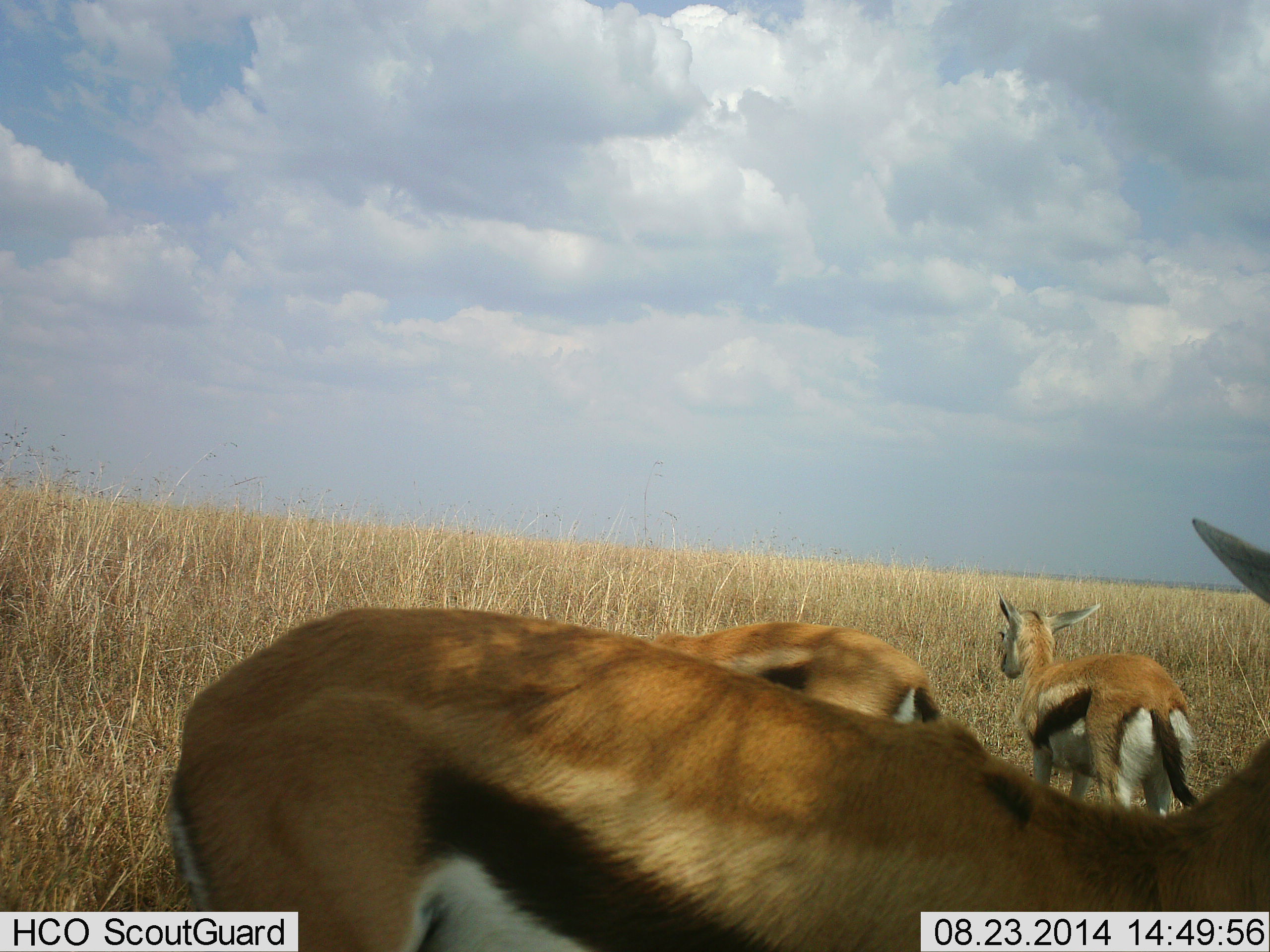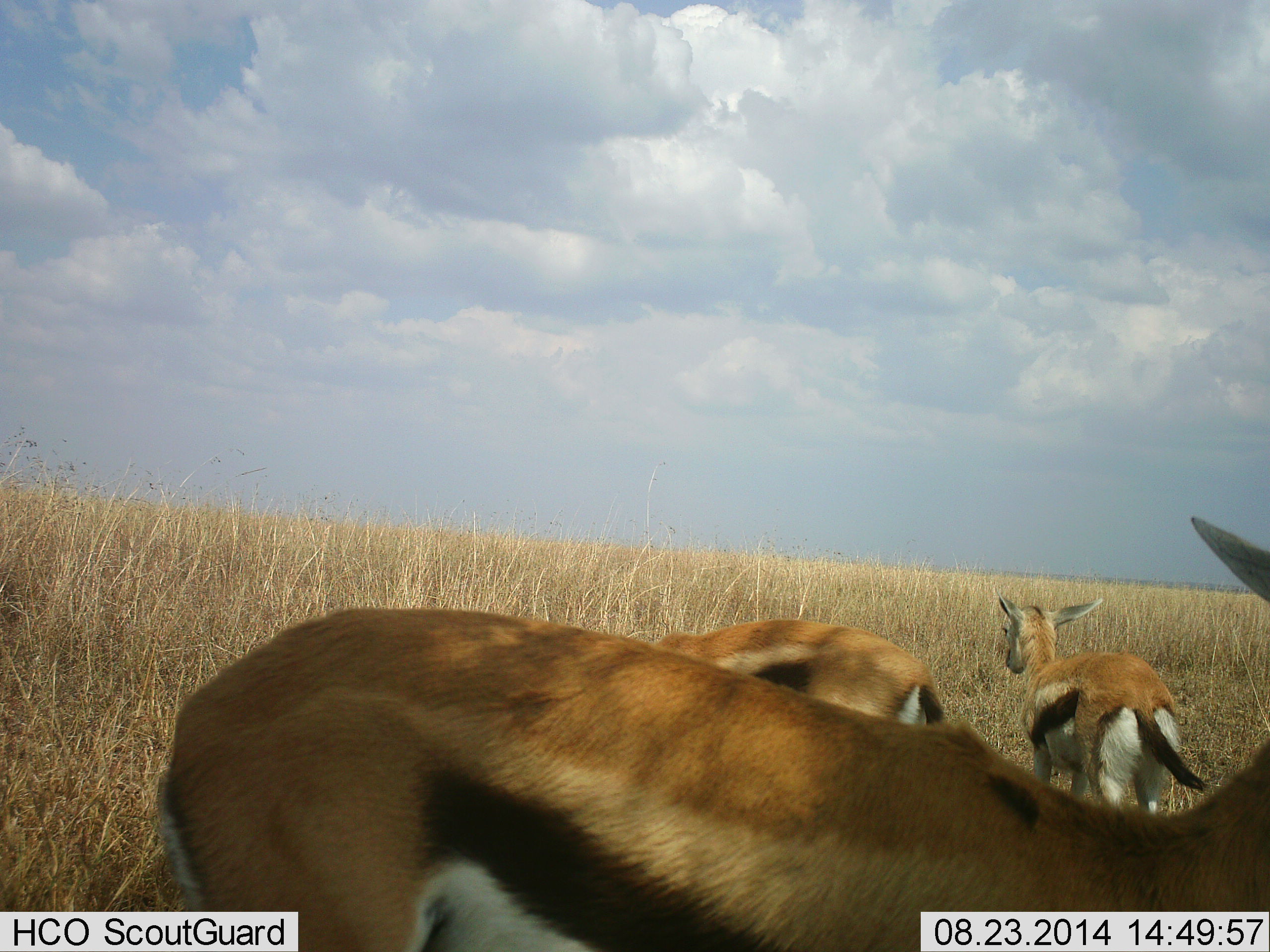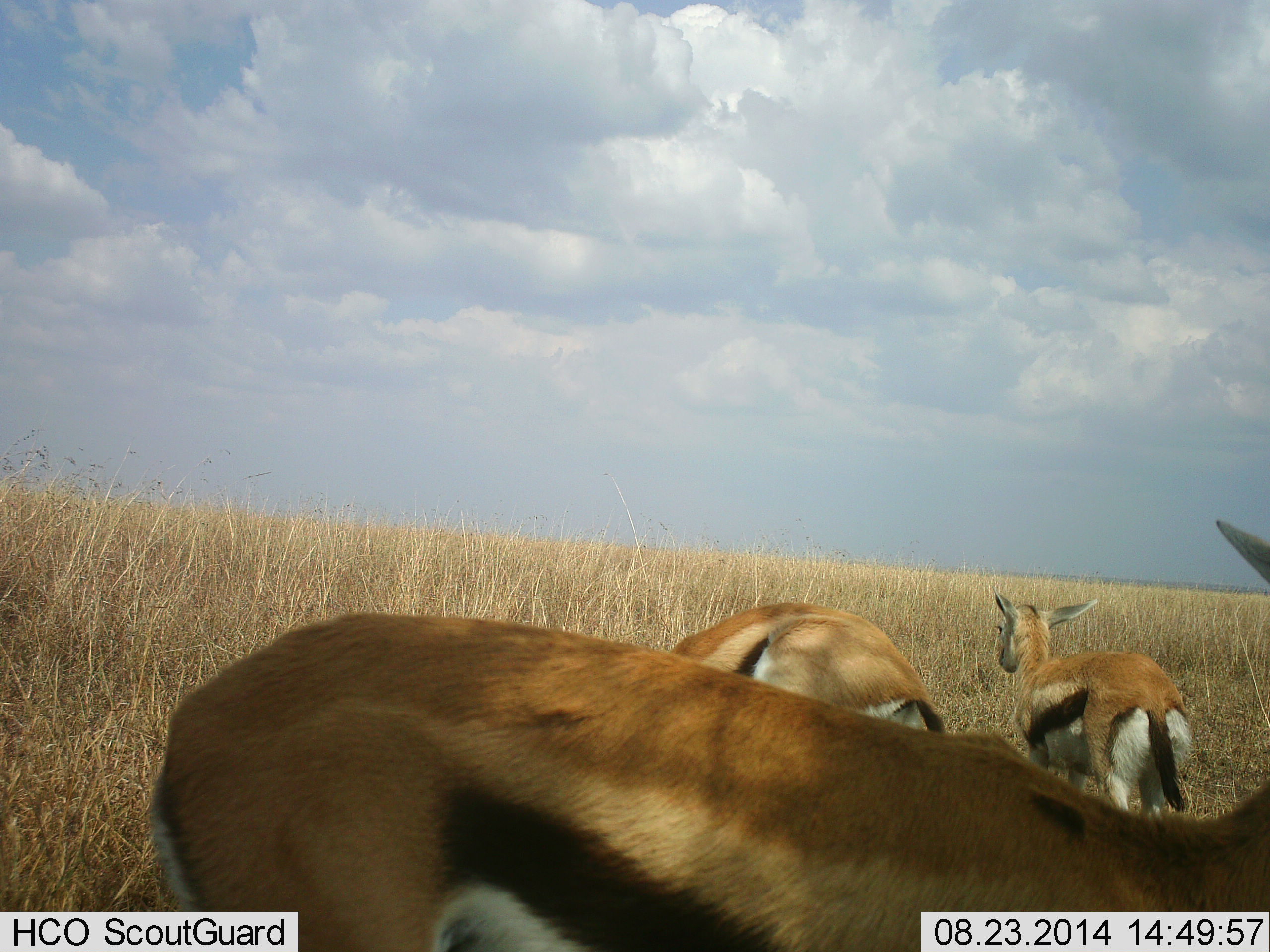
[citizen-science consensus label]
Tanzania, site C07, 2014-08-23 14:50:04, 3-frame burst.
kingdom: Animalia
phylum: Chordata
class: Mammalia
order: Artiodactyla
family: Bovidae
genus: Eudorcas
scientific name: Eudorcas thomsonii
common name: thomson's gazelle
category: gazellethomsons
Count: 3.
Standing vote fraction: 90%.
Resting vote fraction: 10%.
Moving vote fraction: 10%.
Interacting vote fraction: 0%.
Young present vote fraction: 20%.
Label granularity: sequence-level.